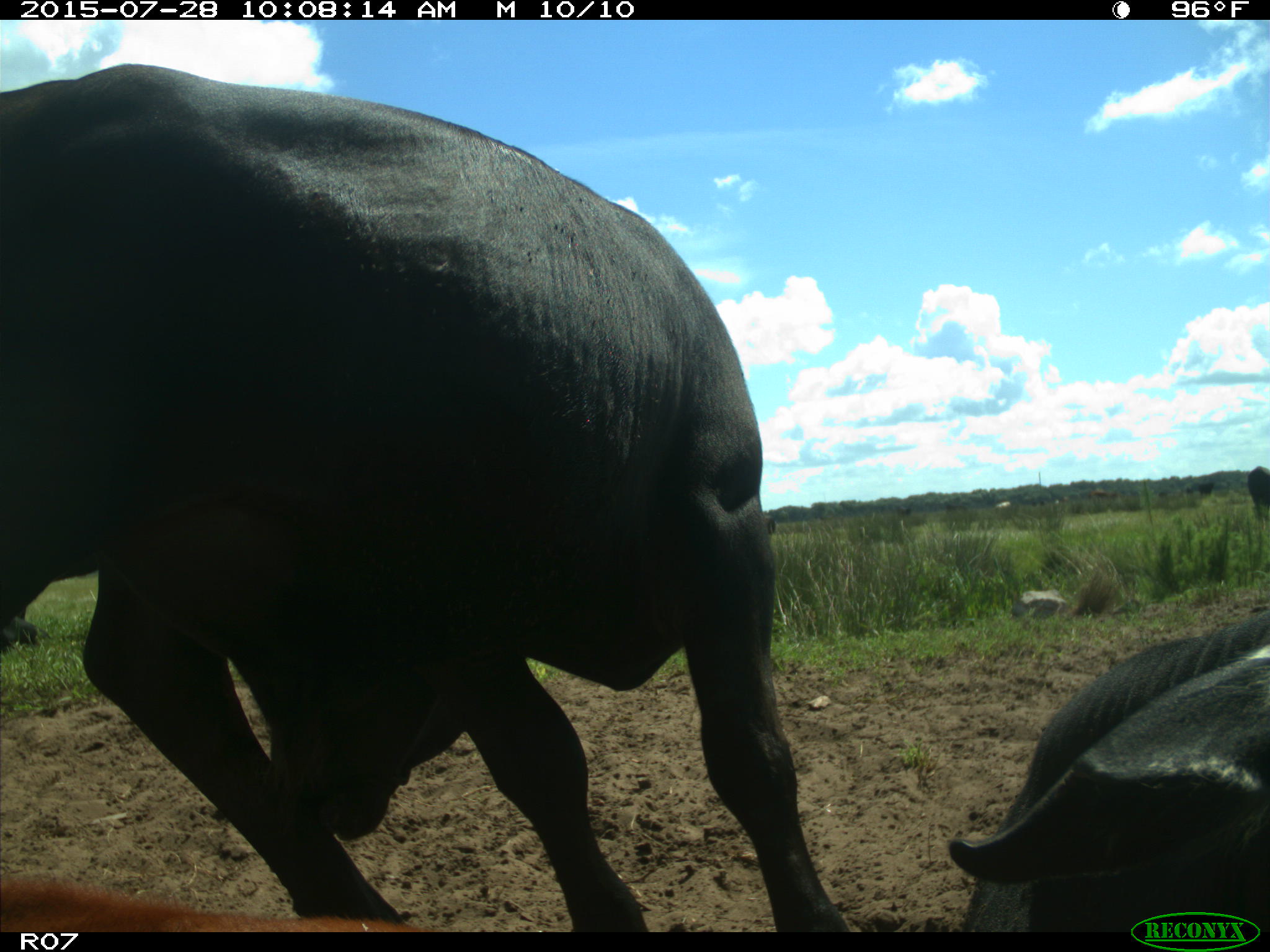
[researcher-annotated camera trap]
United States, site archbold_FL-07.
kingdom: Animalia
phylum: Chordata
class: Mammalia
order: Artiodactyla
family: Bovidae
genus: Bos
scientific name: Bos taurus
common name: domestic cow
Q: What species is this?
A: Bos taurus (domestic cow).